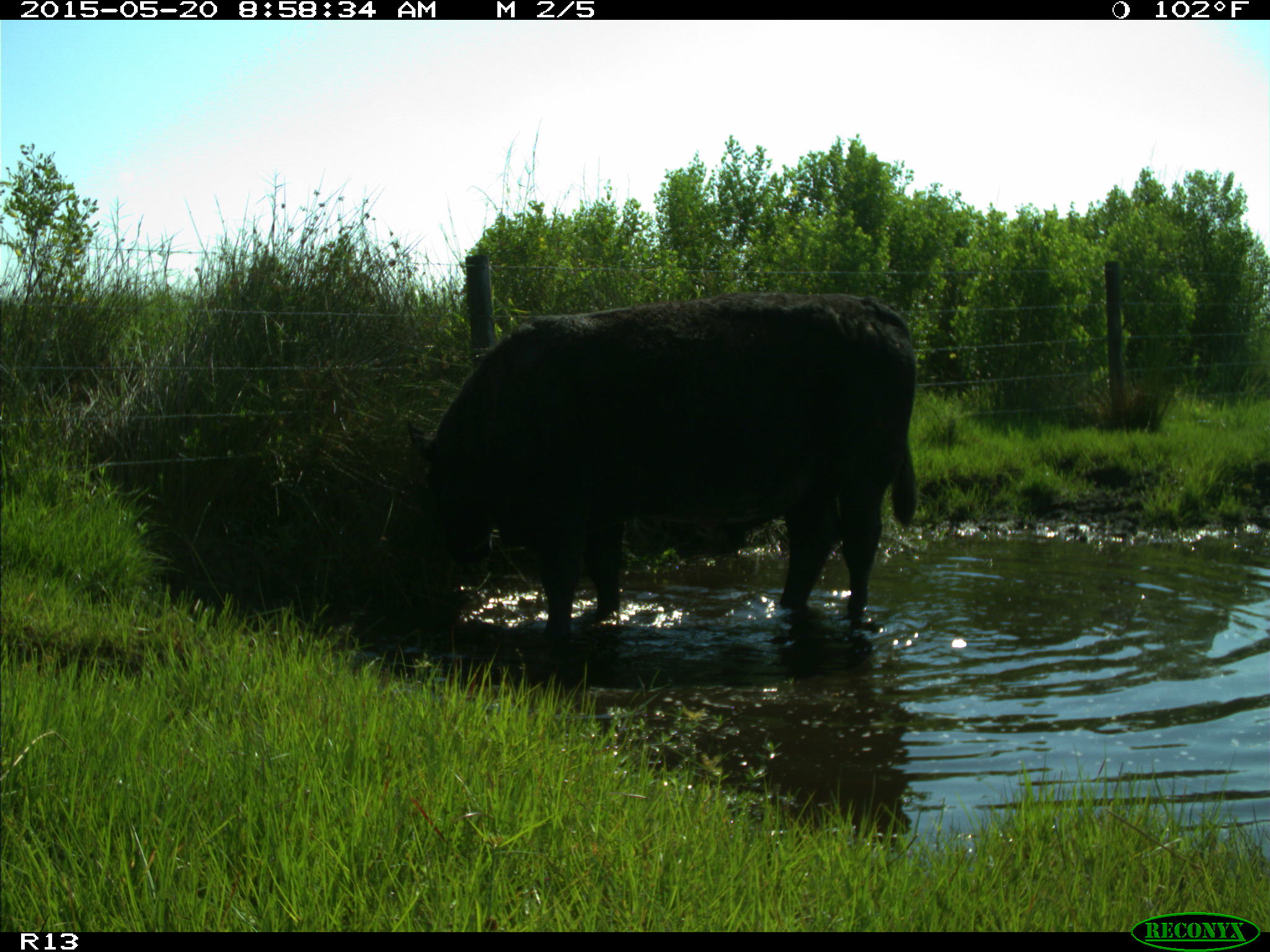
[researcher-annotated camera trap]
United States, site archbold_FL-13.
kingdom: Animalia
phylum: Chordata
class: Mammalia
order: Artiodactyla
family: Bovidae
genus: Bos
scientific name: Bos taurus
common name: domestic cow